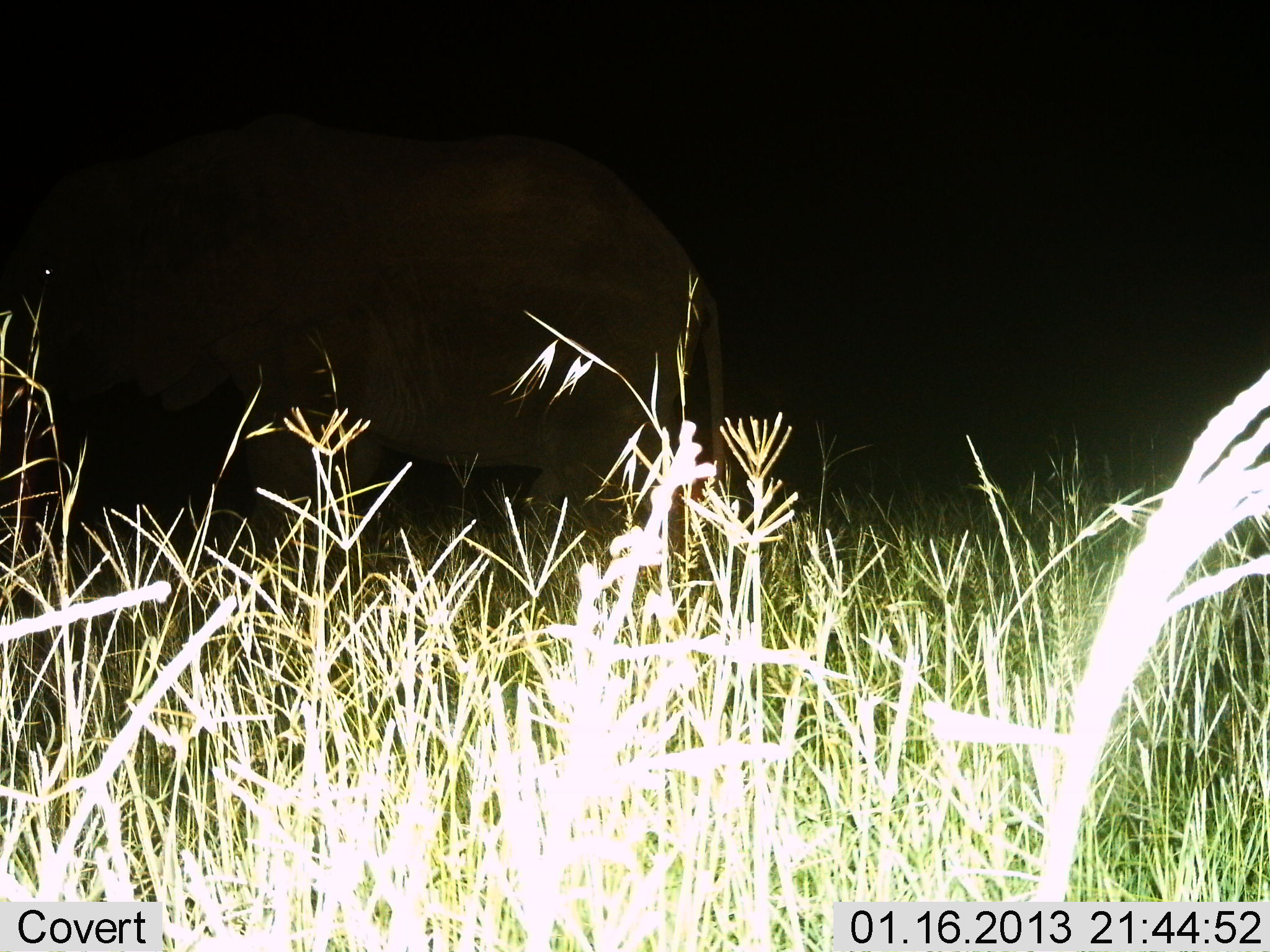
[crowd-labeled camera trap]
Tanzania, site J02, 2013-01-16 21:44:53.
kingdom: Animalia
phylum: Chordata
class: Mammalia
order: Proboscidea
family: Elephantidae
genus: Loxodonta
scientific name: Loxodonta africana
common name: african bush elephant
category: elephant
Elephant (african bush elephant) (Loxodonta africana), count 1. Behavior (volunteer vote fractions): standing 66%, resting 0%, moving 34%, interacting 0%. Young present (vote fraction): 0%. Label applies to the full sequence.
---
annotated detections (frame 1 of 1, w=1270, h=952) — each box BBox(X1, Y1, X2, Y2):
animal: BBox(0, 111, 728, 541)